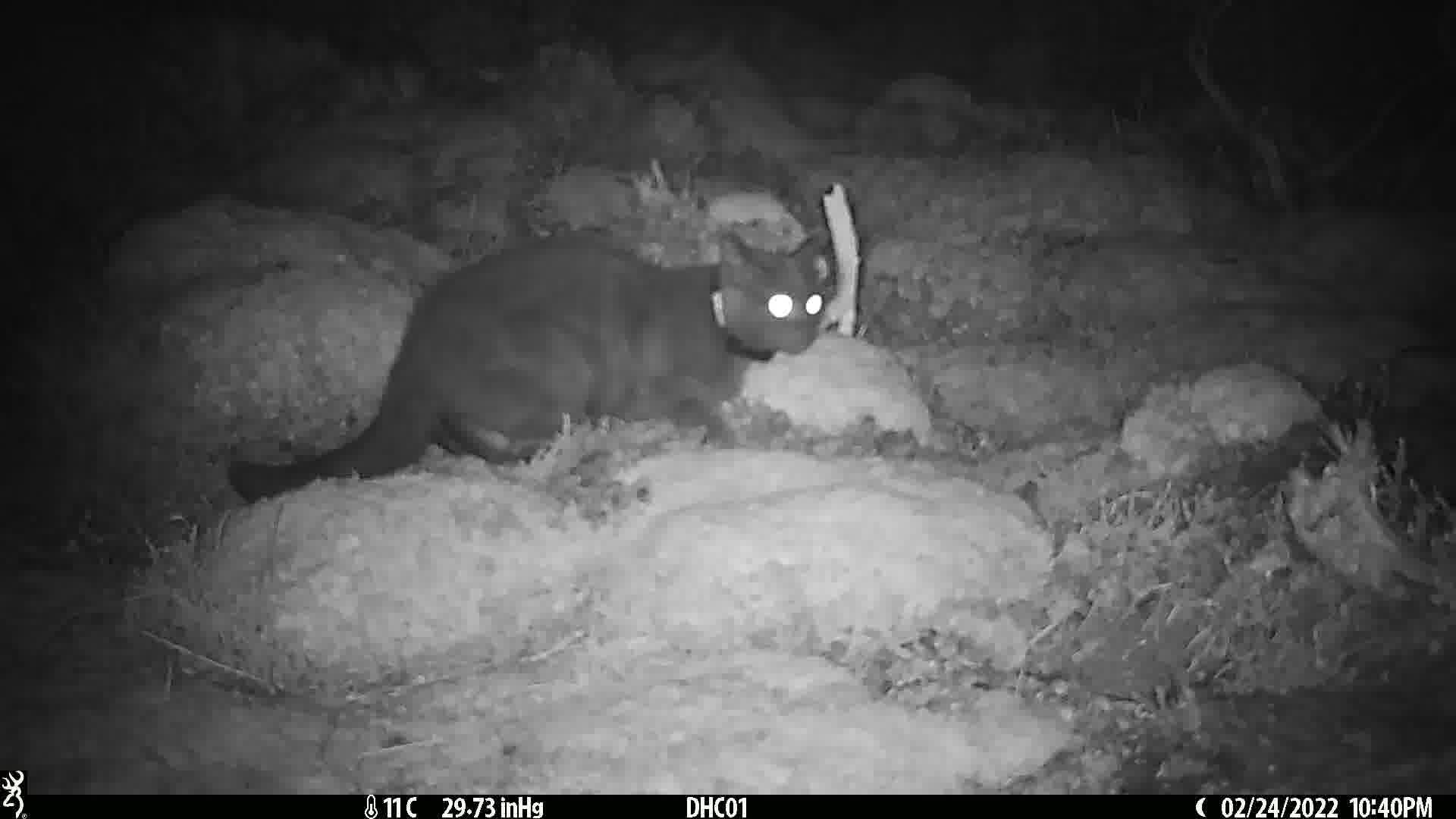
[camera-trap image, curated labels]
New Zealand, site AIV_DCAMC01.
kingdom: Animalia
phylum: Chordata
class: Mammalia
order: Carnivora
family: Felidae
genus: Felis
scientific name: Felis catus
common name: domestic cat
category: cat